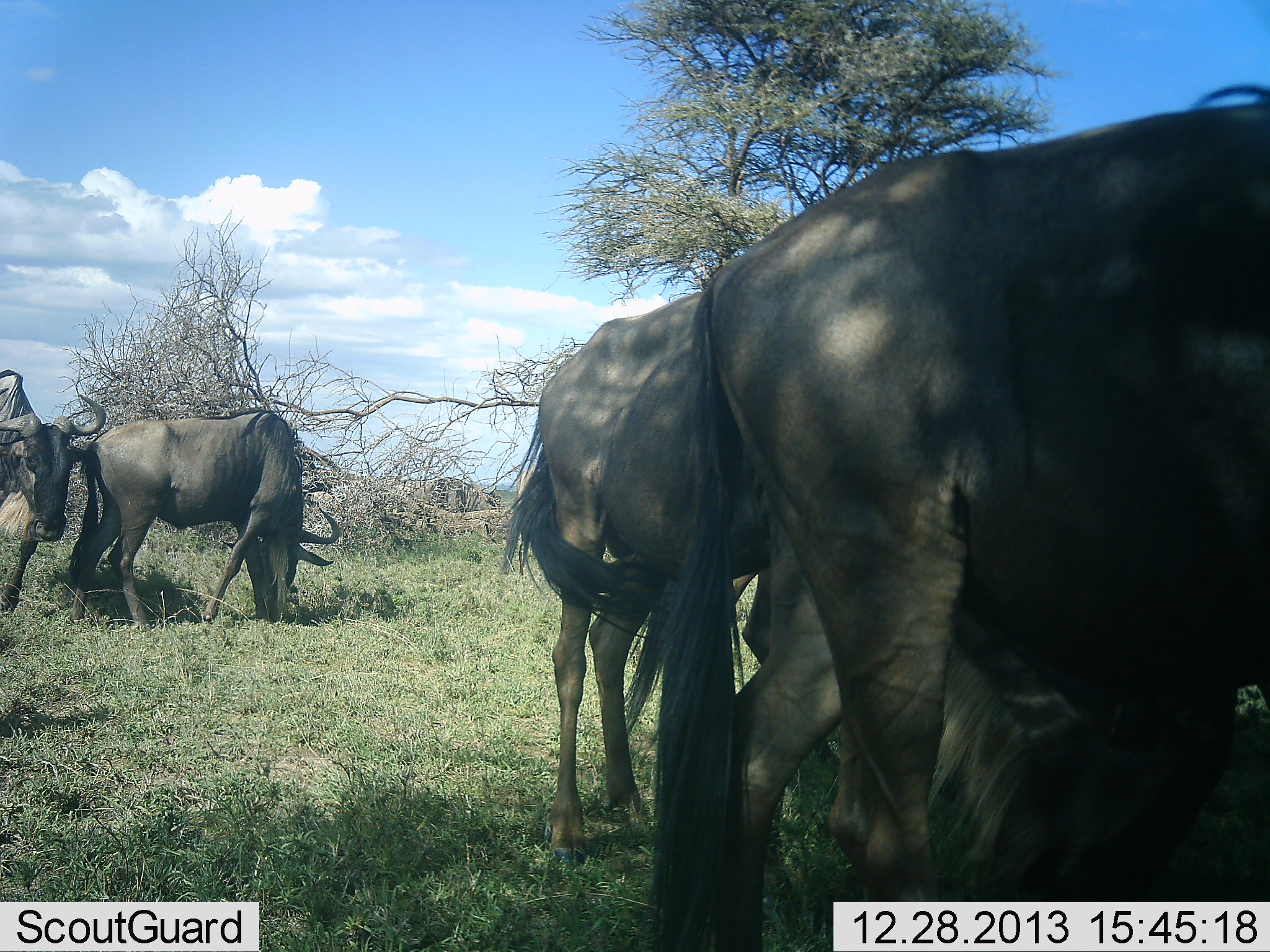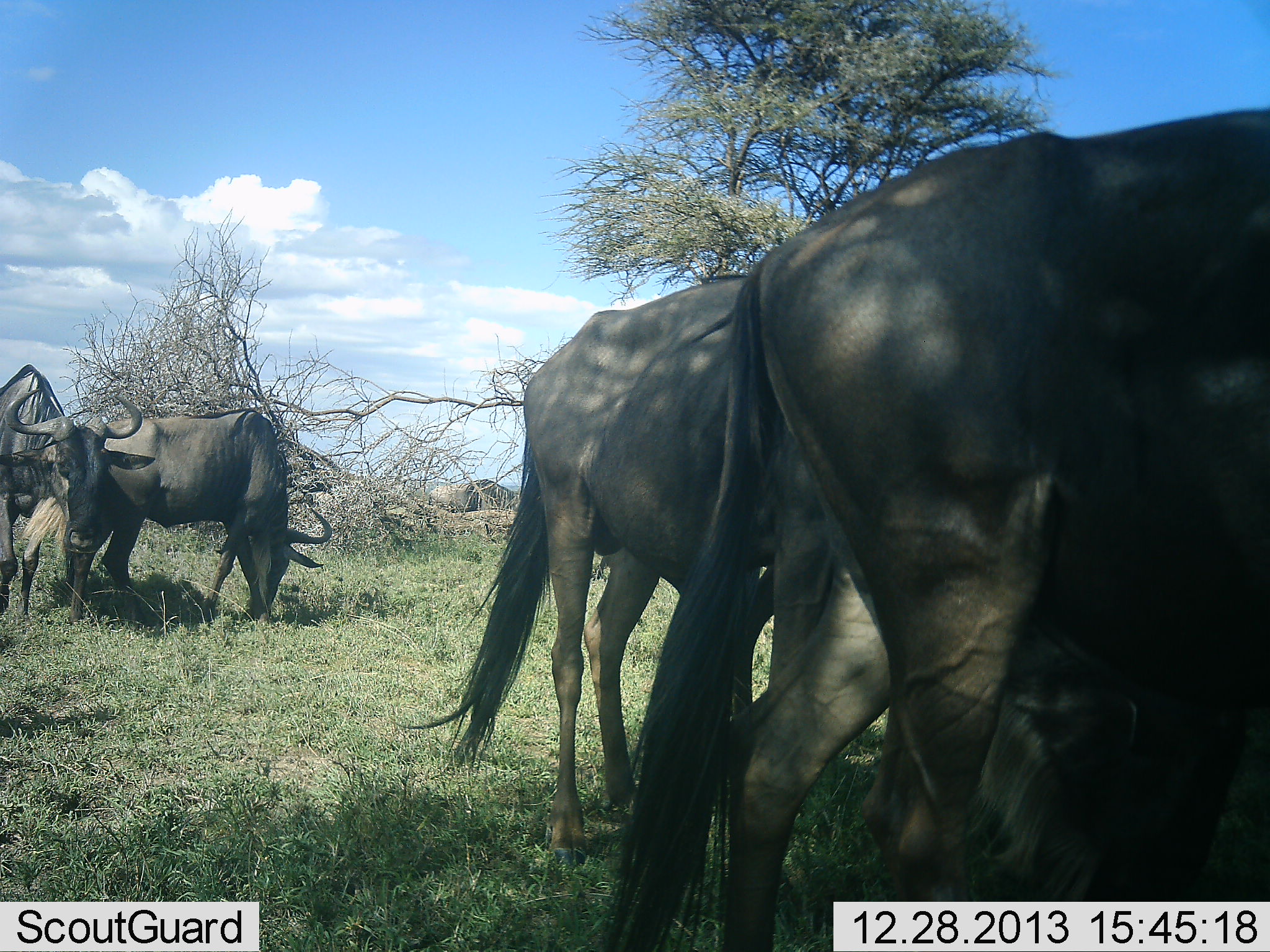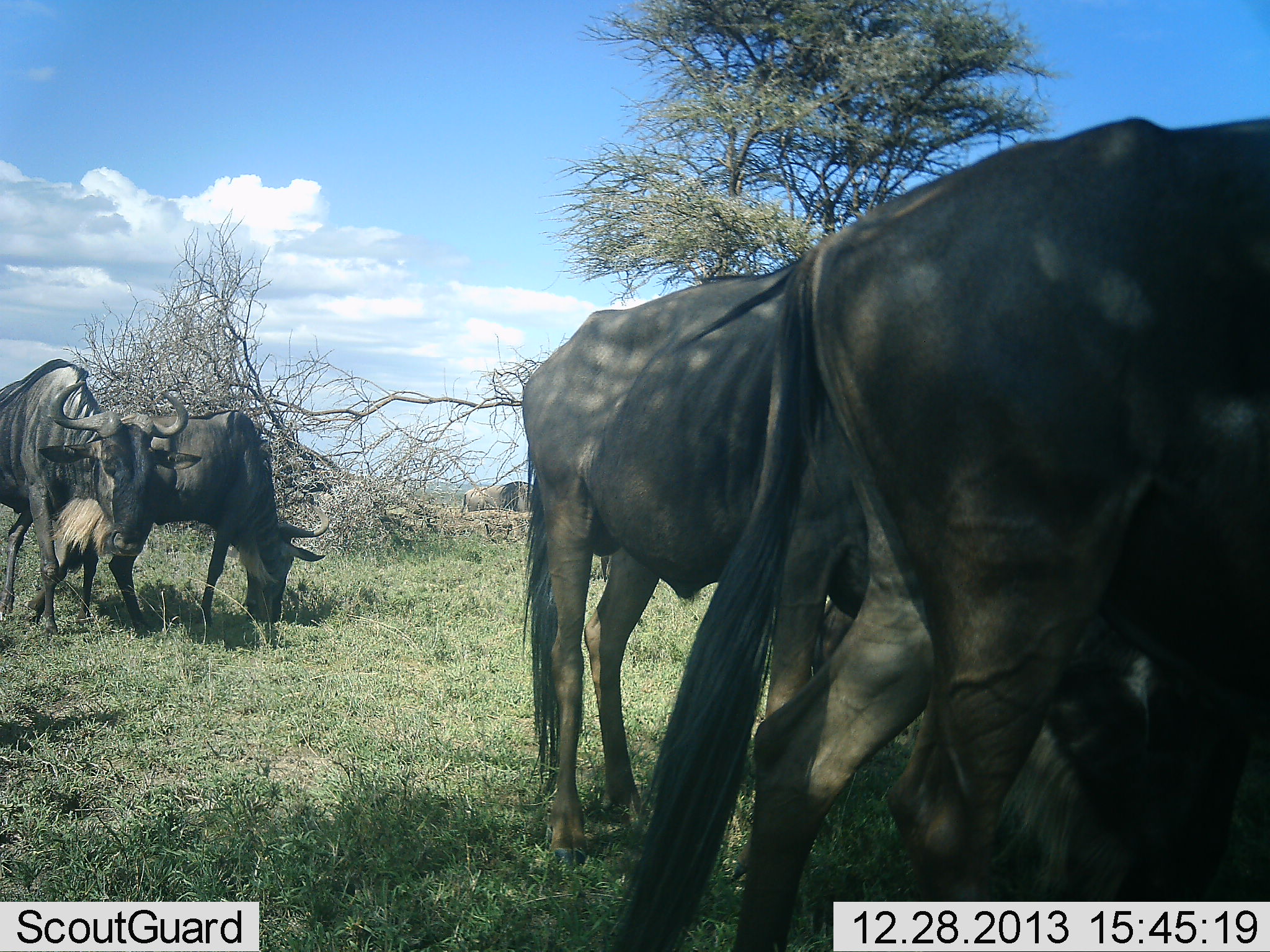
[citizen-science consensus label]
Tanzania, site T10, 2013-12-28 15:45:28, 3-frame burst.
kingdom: Animalia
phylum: Chordata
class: Mammalia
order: Artiodactyla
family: Bovidae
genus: Connochaetes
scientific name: Connochaetes taurinus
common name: blue wildebeest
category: wildebeest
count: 5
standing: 60%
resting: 0%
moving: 40%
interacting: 0%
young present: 0%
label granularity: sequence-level